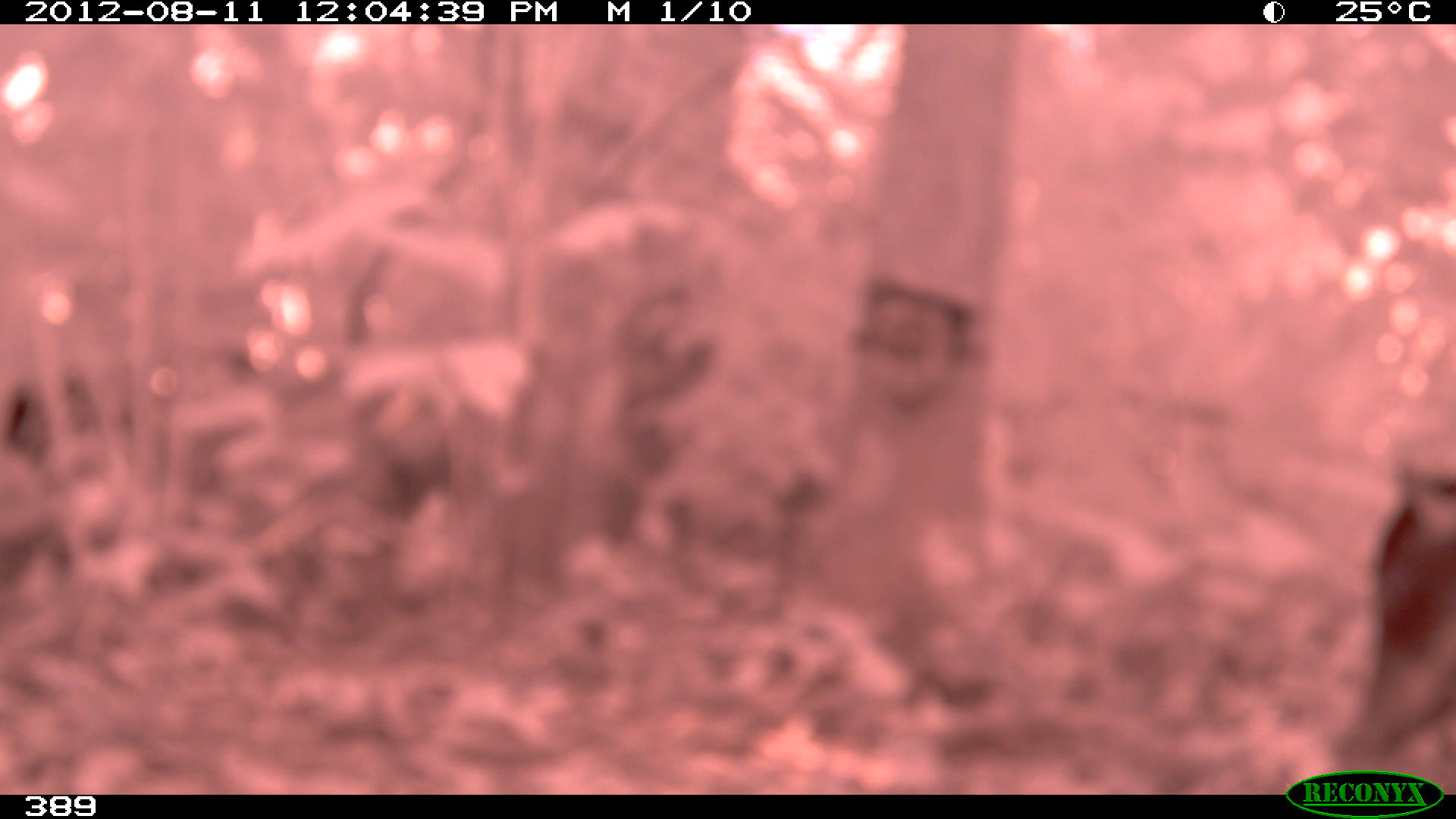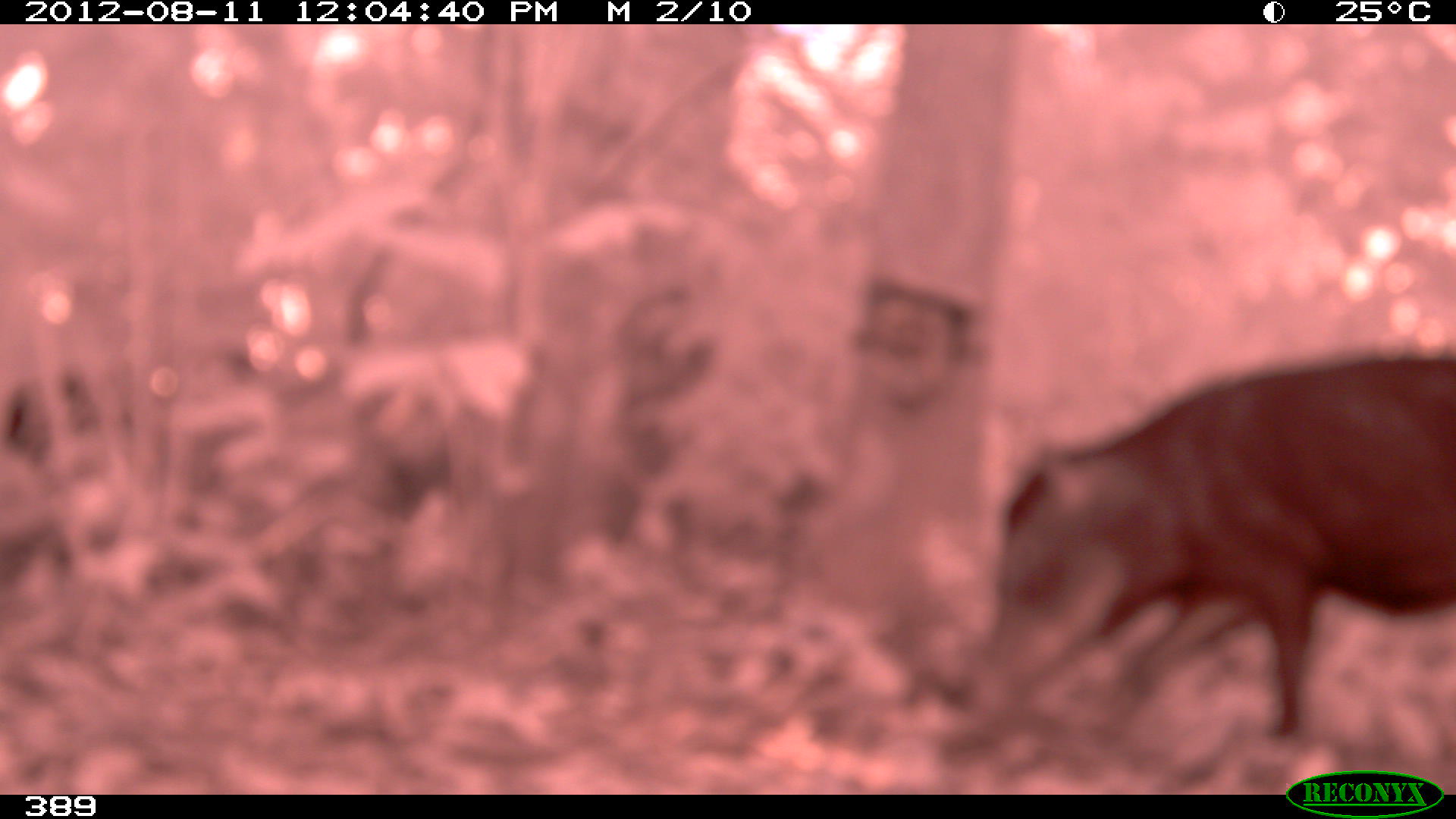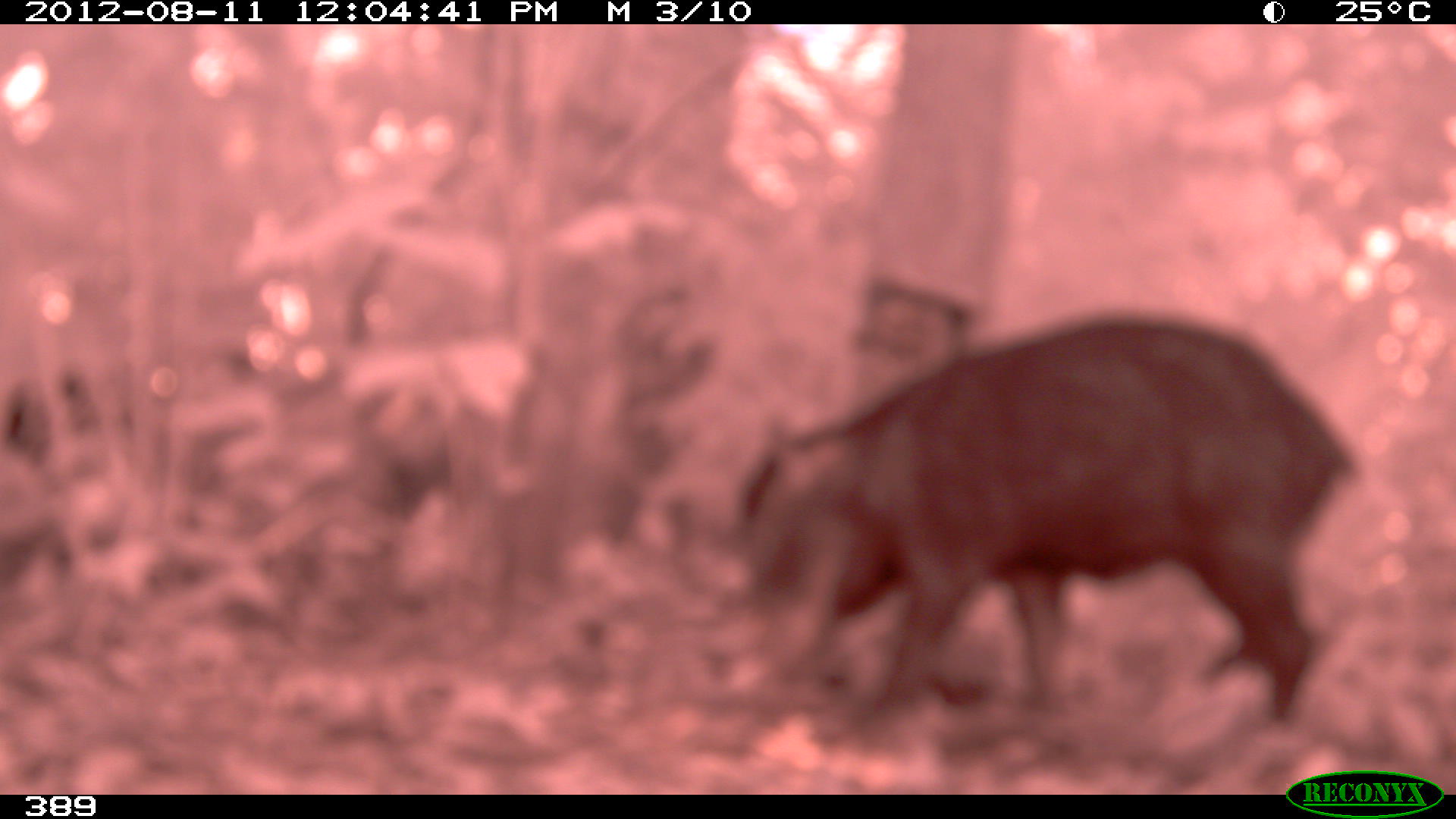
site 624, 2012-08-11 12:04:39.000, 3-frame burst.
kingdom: Animalia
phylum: Chordata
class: Mammalia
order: Artiodactyla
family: Tayassuidae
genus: Tayassu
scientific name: Tayassu pecari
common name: white-lipped peccary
Tayassu pecari (white-lipped peccary).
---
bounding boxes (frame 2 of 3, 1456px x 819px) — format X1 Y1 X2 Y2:
tayassu pecari: 988 349 1453 741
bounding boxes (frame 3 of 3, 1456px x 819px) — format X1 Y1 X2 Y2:
tayassu pecari: 724 312 1359 728